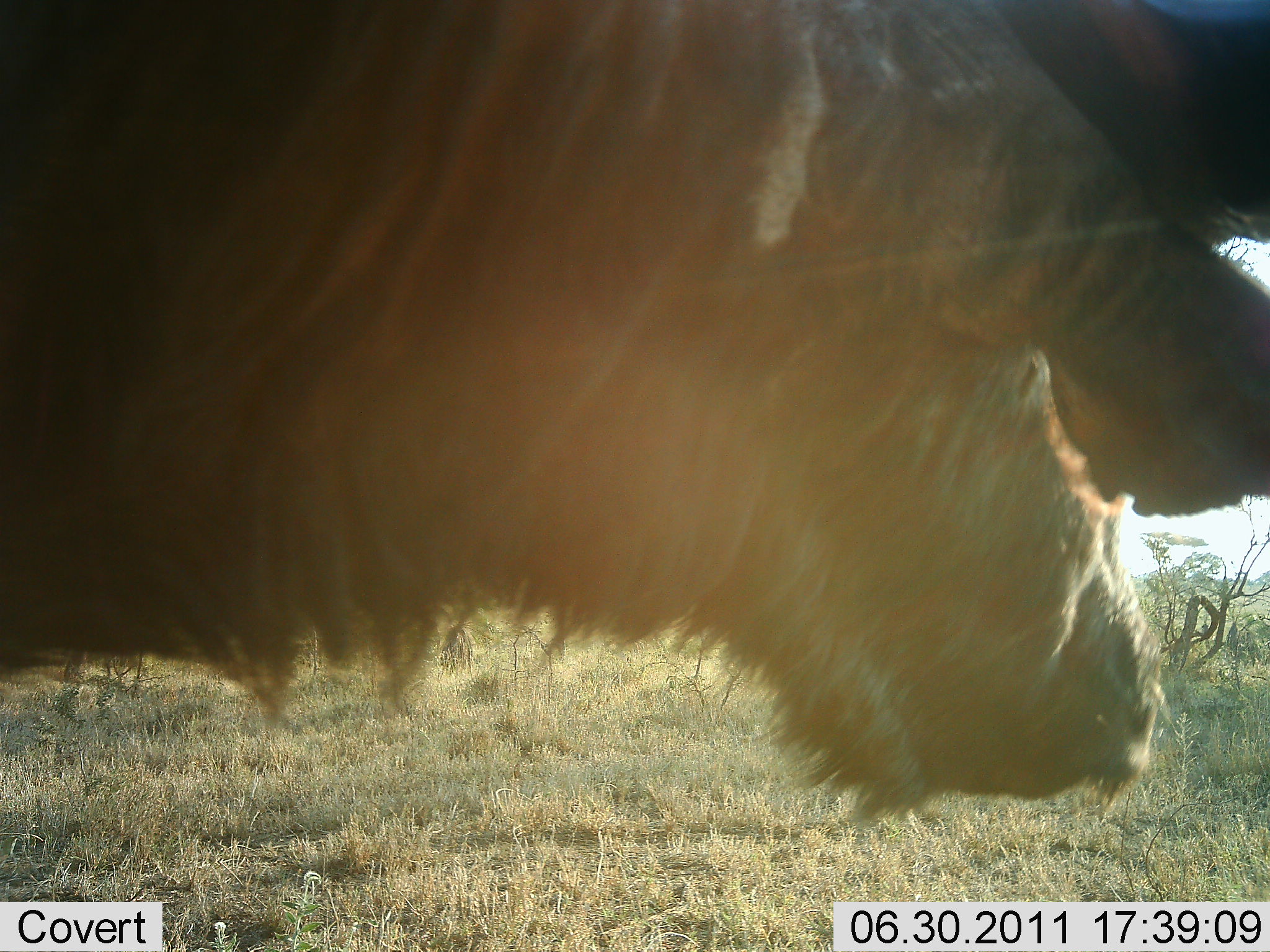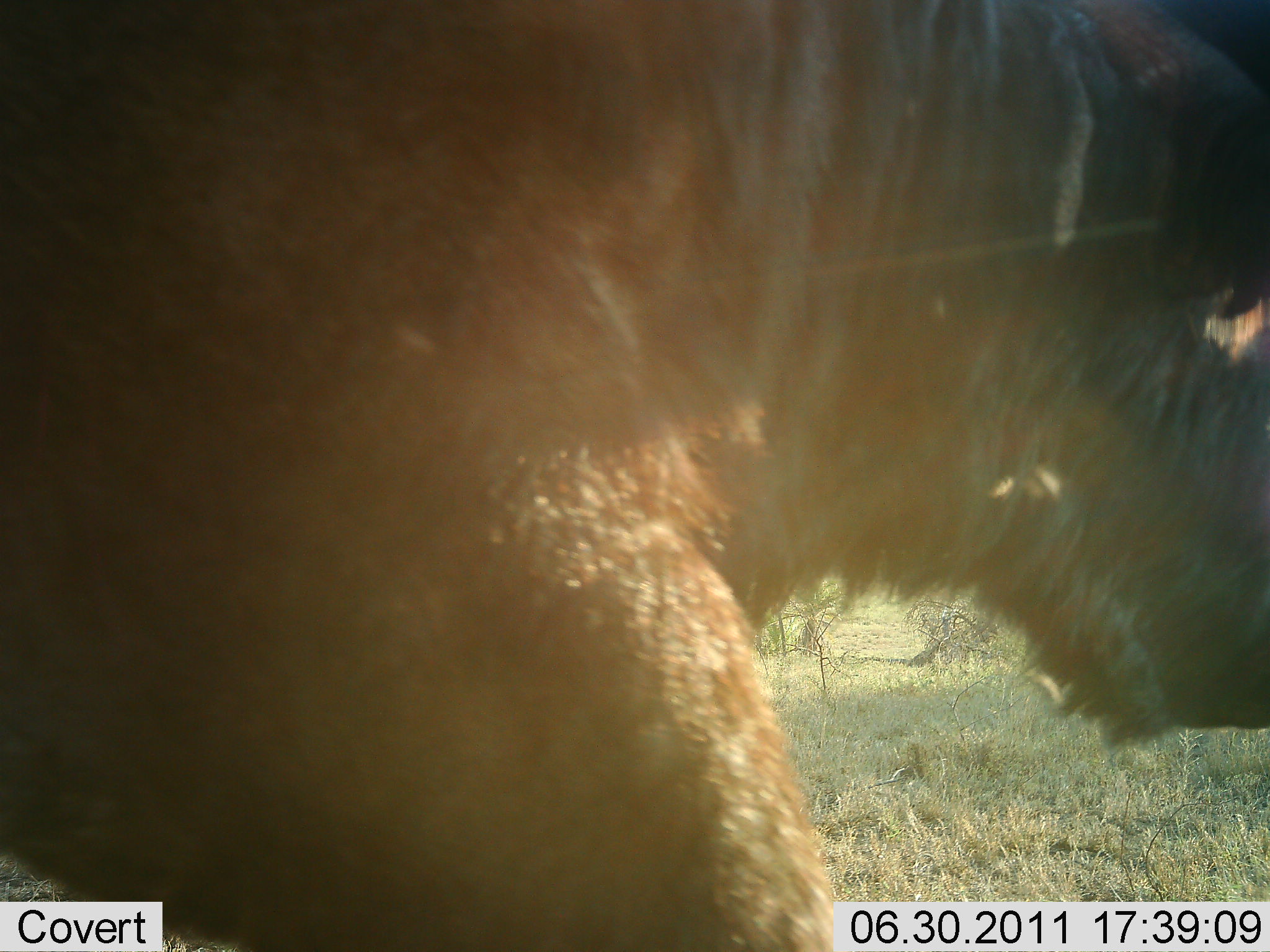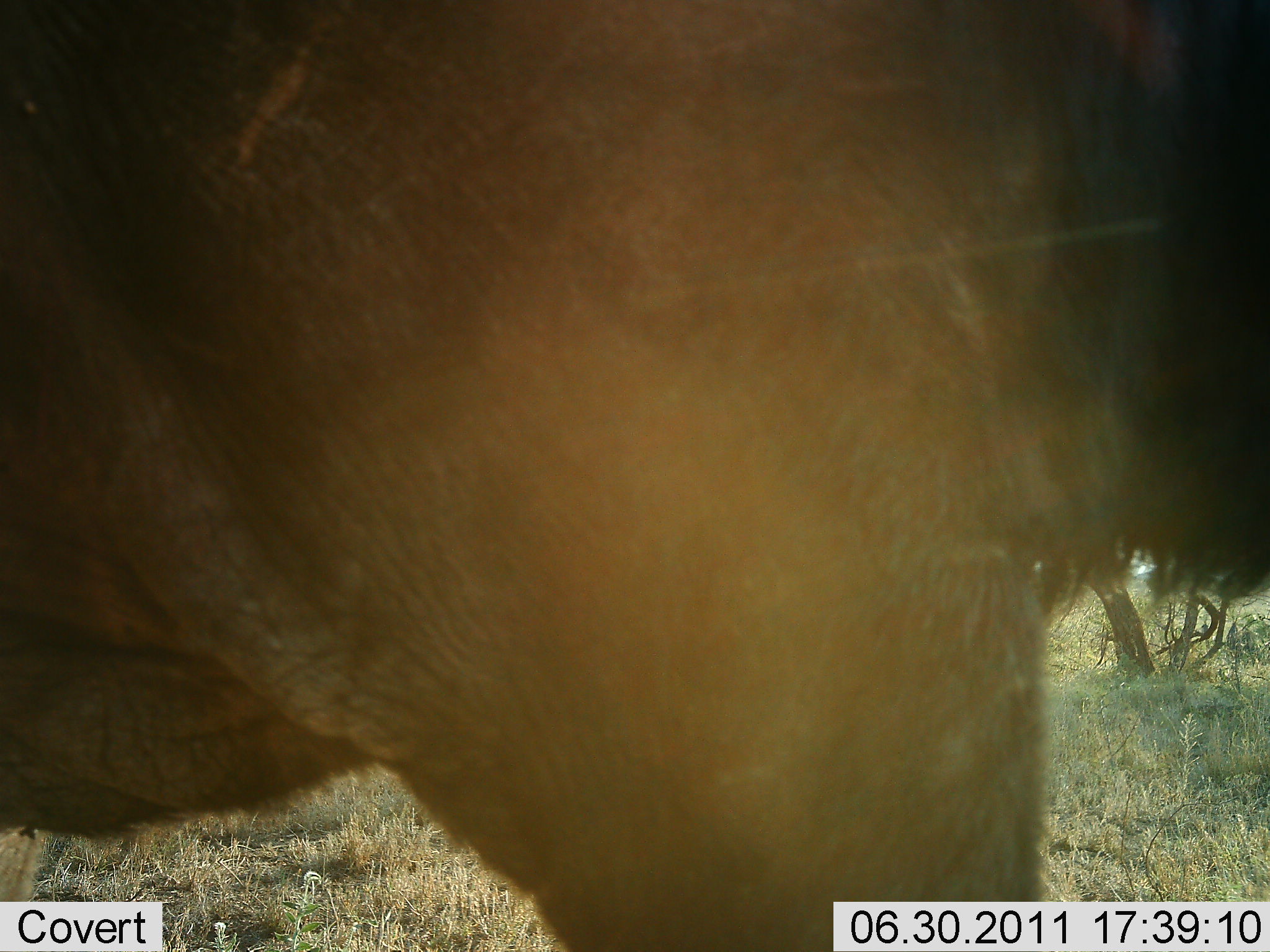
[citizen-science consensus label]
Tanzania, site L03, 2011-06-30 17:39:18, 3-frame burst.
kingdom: Animalia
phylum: Chordata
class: Mammalia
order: Artiodactyla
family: Bovidae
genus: Connochaetes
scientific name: Connochaetes taurinus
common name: blue wildebeest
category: wildebeest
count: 1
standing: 80%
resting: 0%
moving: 30%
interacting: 0%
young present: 0%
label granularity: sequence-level